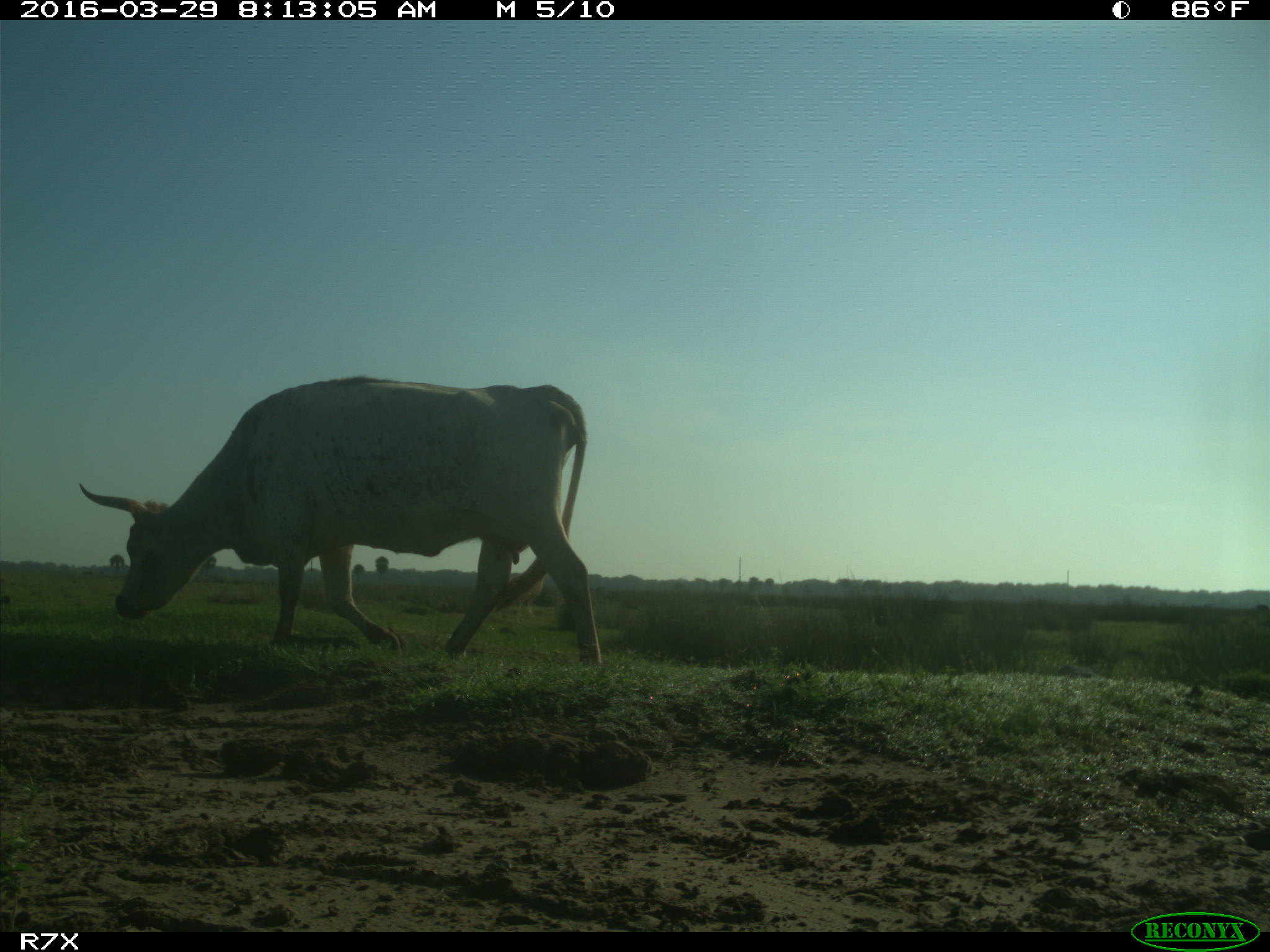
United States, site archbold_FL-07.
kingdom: Animalia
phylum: Chordata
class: Mammalia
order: Artiodactyla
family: Bovidae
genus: Bos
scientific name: Bos taurus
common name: domestic cow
Bos taurus (domestic cow).